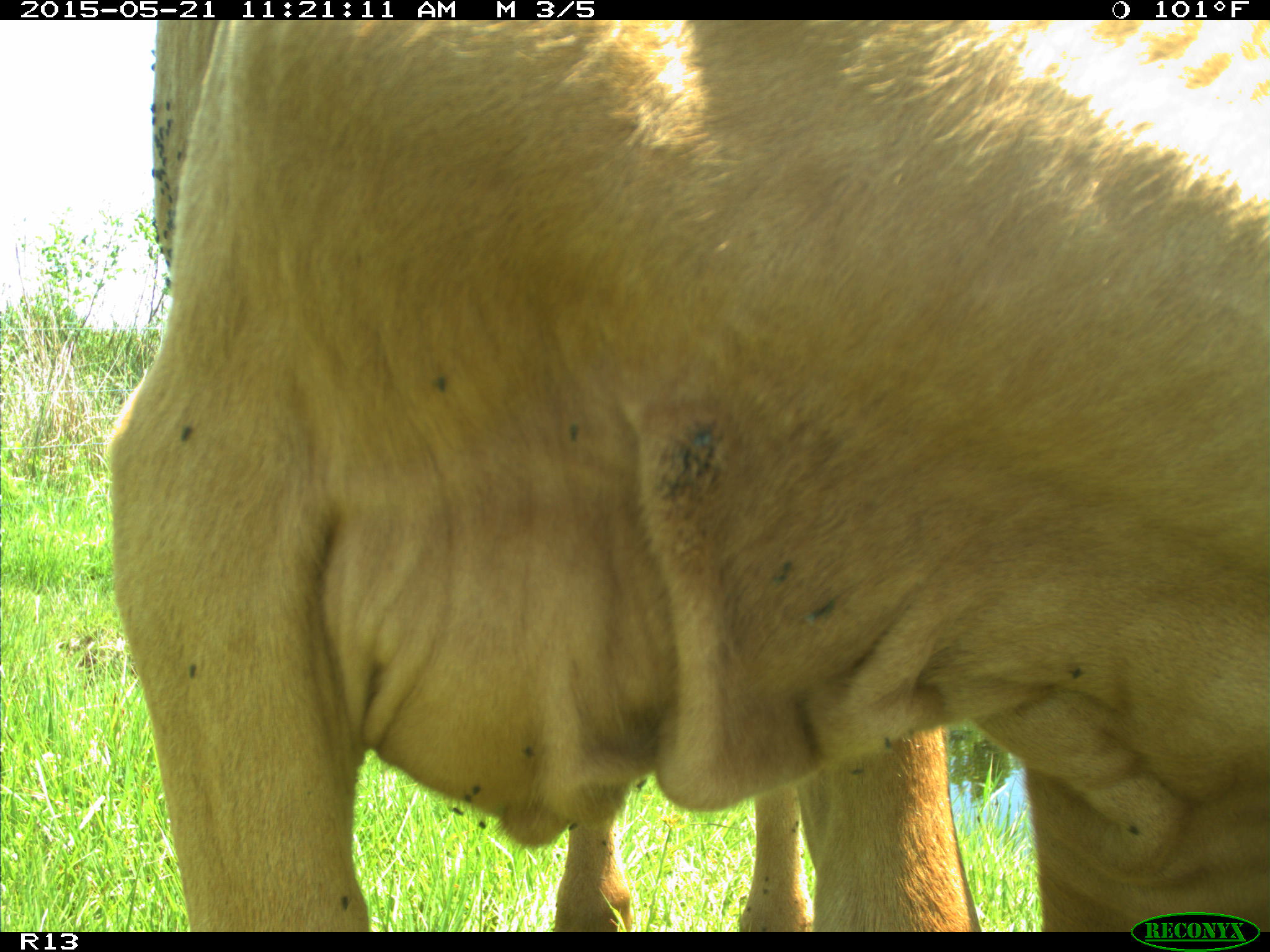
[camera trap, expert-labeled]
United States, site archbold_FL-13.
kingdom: Animalia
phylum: Chordata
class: Mammalia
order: Artiodactyla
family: Bovidae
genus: Bos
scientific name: Bos taurus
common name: domestic cow